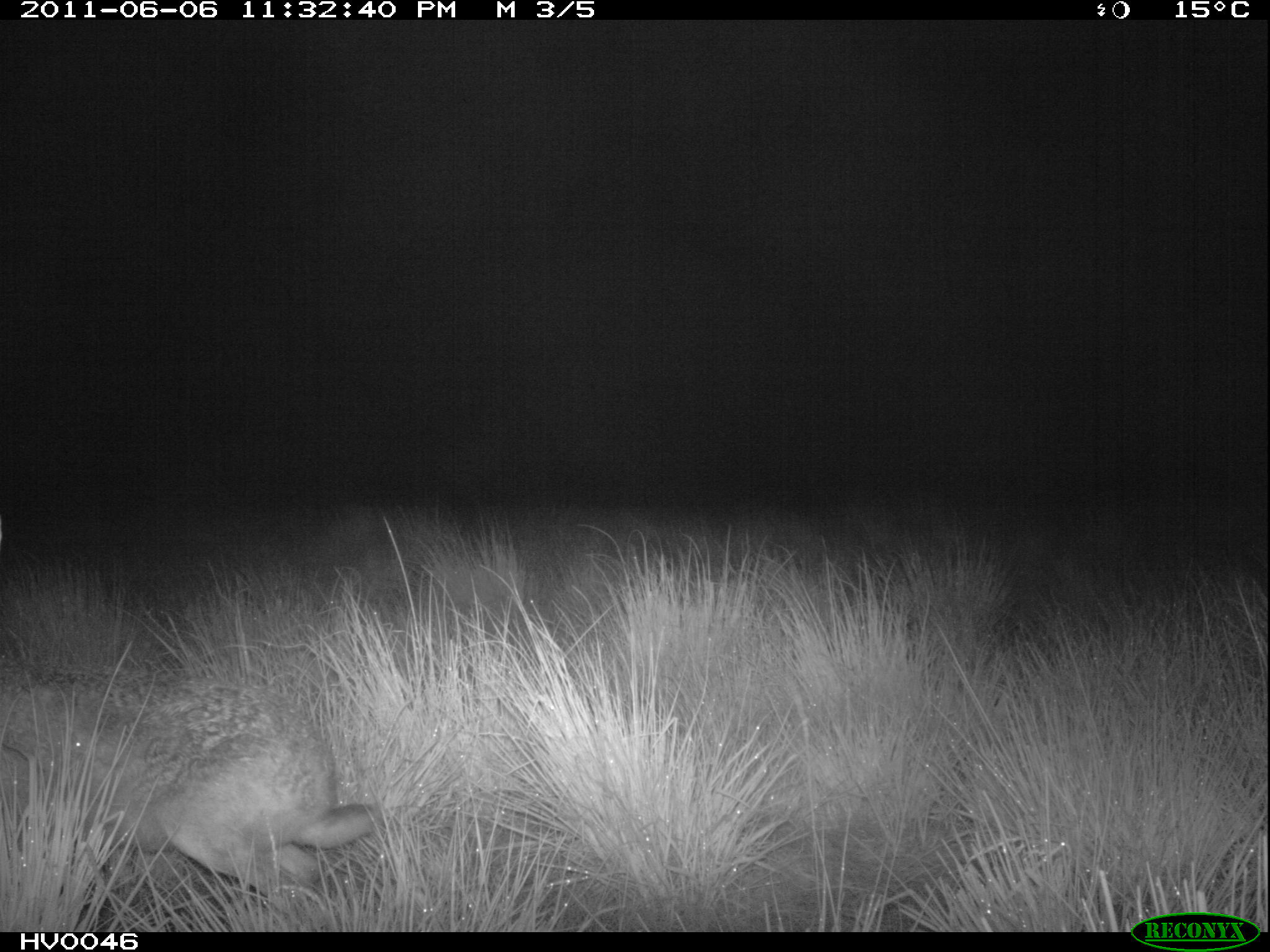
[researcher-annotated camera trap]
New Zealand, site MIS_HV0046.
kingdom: Animalia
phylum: Chordata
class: Mammalia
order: Lagomorpha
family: Leporidae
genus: Lepus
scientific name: Lepus europaeus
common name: brown hare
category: hare